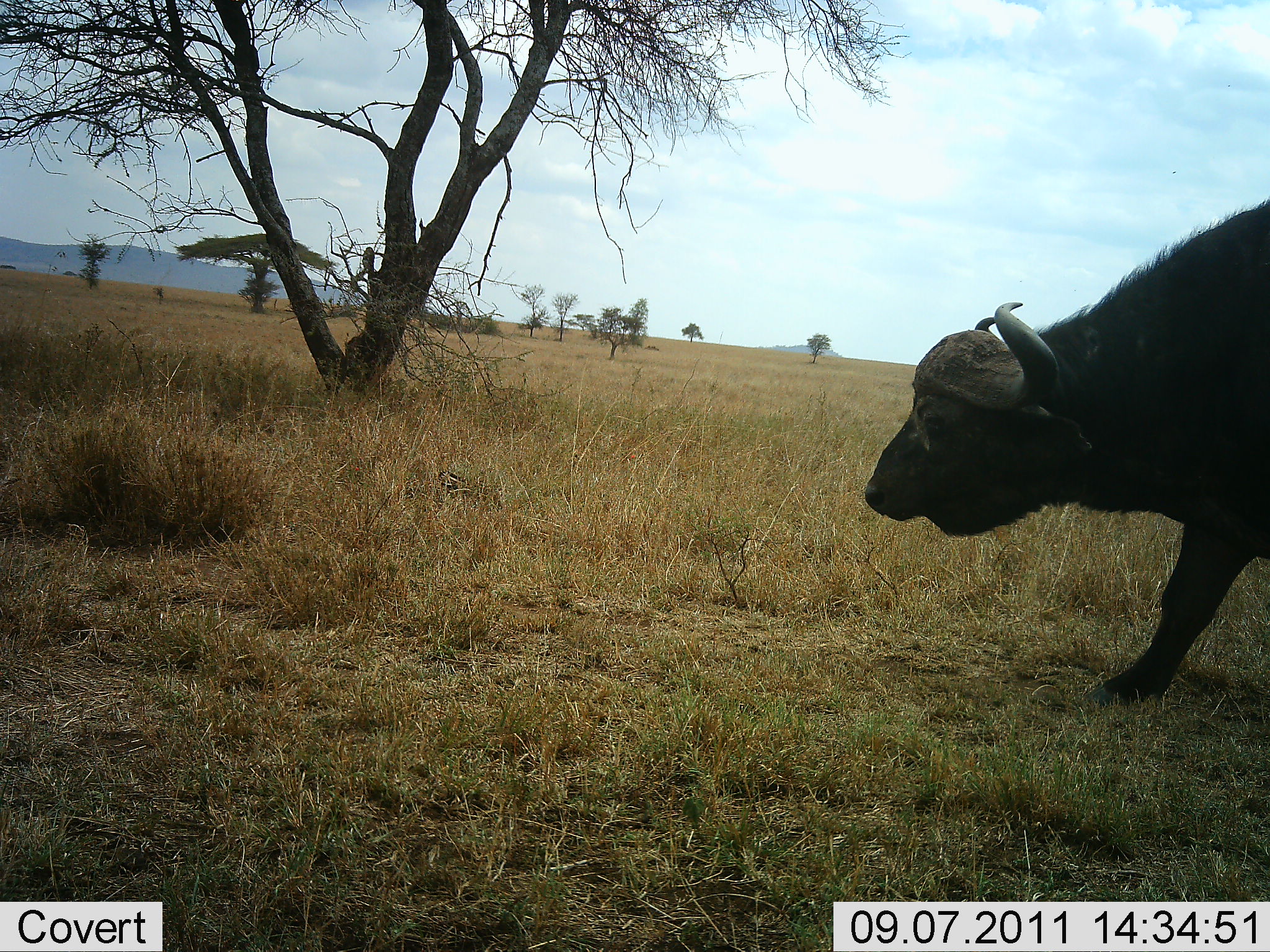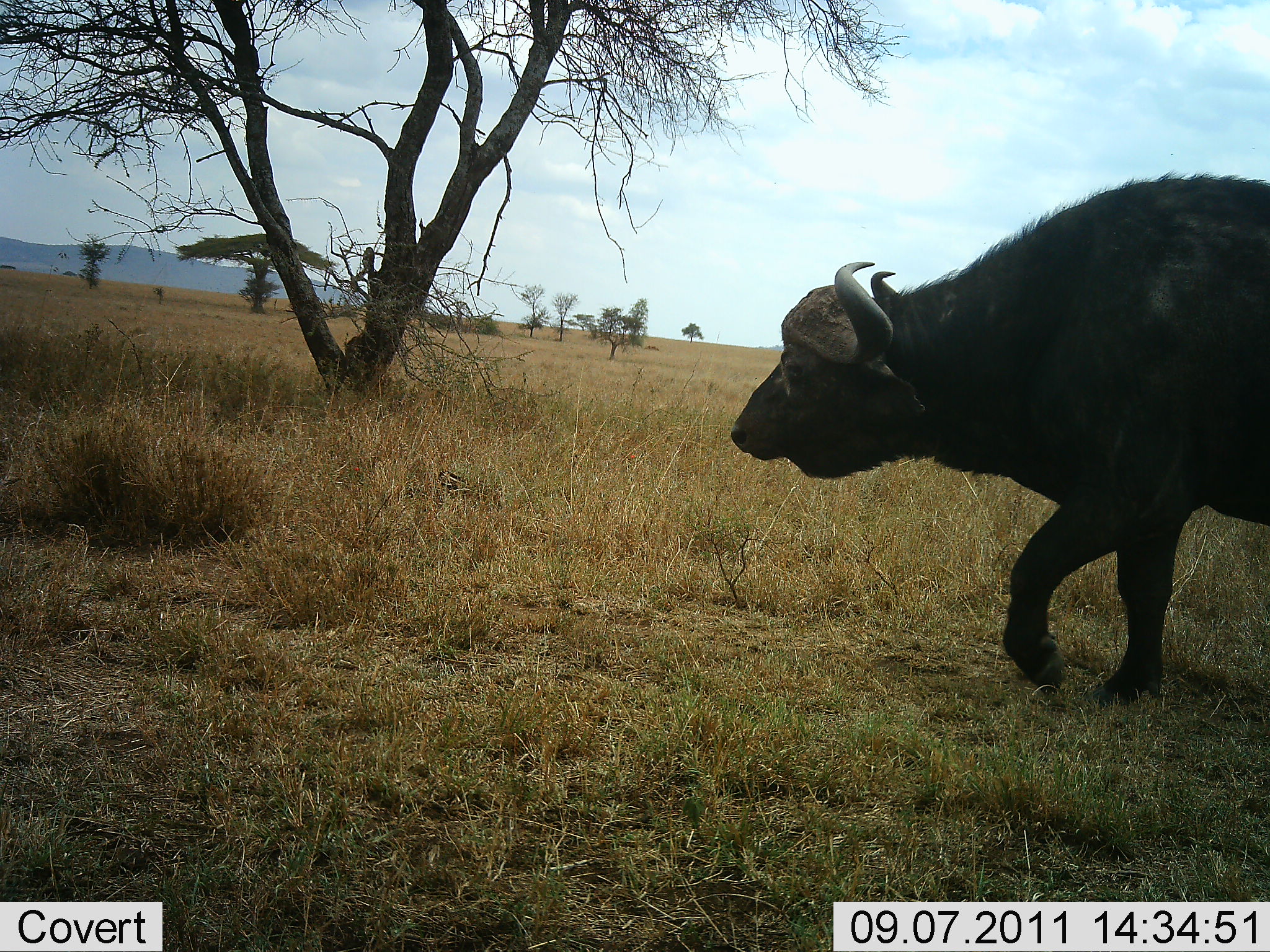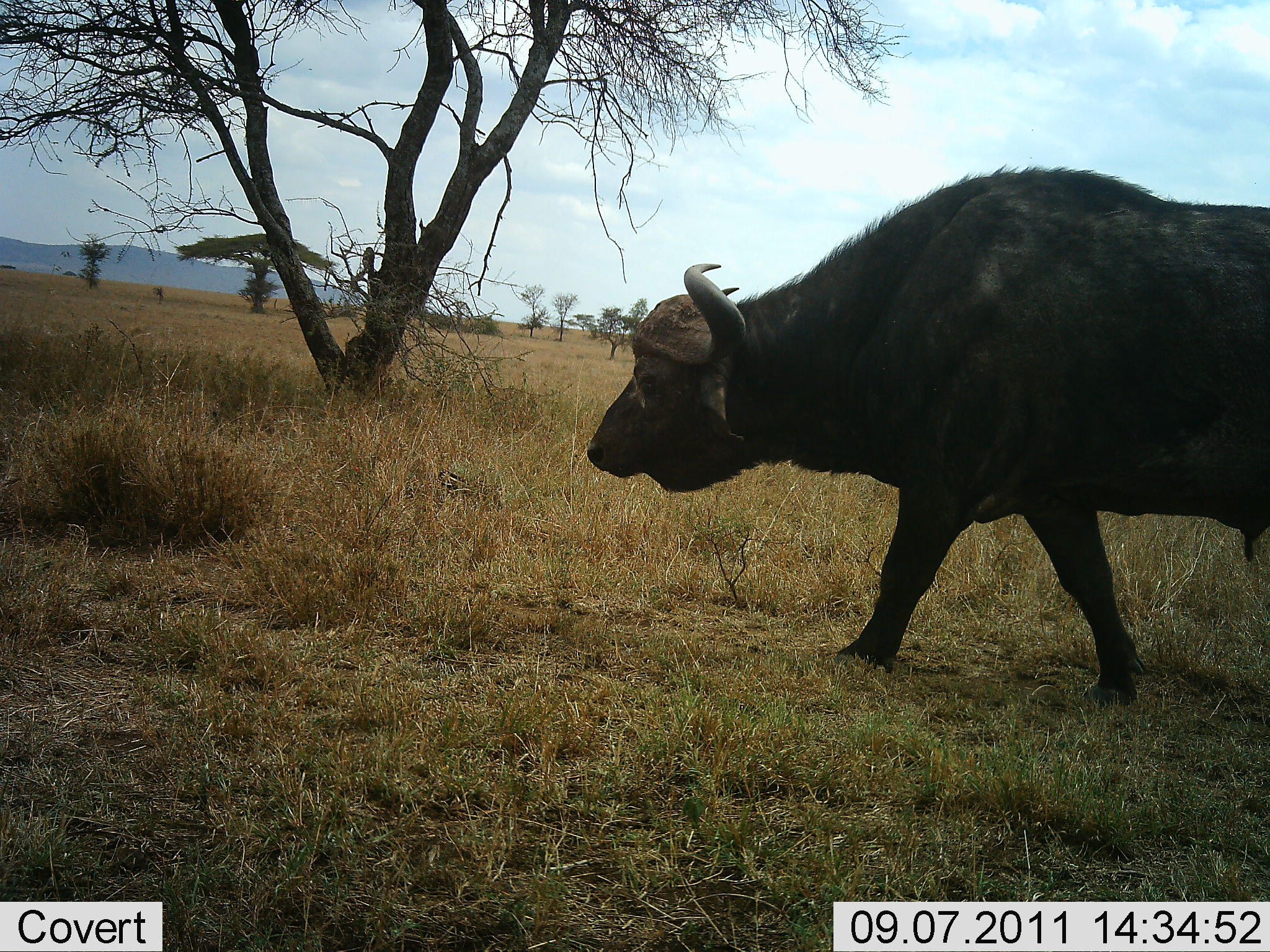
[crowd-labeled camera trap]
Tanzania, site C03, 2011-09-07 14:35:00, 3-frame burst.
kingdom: Animalia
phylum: Chordata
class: Mammalia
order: Artiodactyla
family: Bovidae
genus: Syncerus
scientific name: Syncerus caffer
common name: cape buffalo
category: buffalo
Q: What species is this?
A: Buffalo (cape buffalo) (Syncerus caffer).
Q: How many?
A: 1.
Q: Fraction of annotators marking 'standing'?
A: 0%.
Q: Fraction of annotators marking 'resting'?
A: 0%.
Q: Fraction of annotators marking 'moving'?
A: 100%.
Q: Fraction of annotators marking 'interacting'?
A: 0%.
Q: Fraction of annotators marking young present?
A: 0%.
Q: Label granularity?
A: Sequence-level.